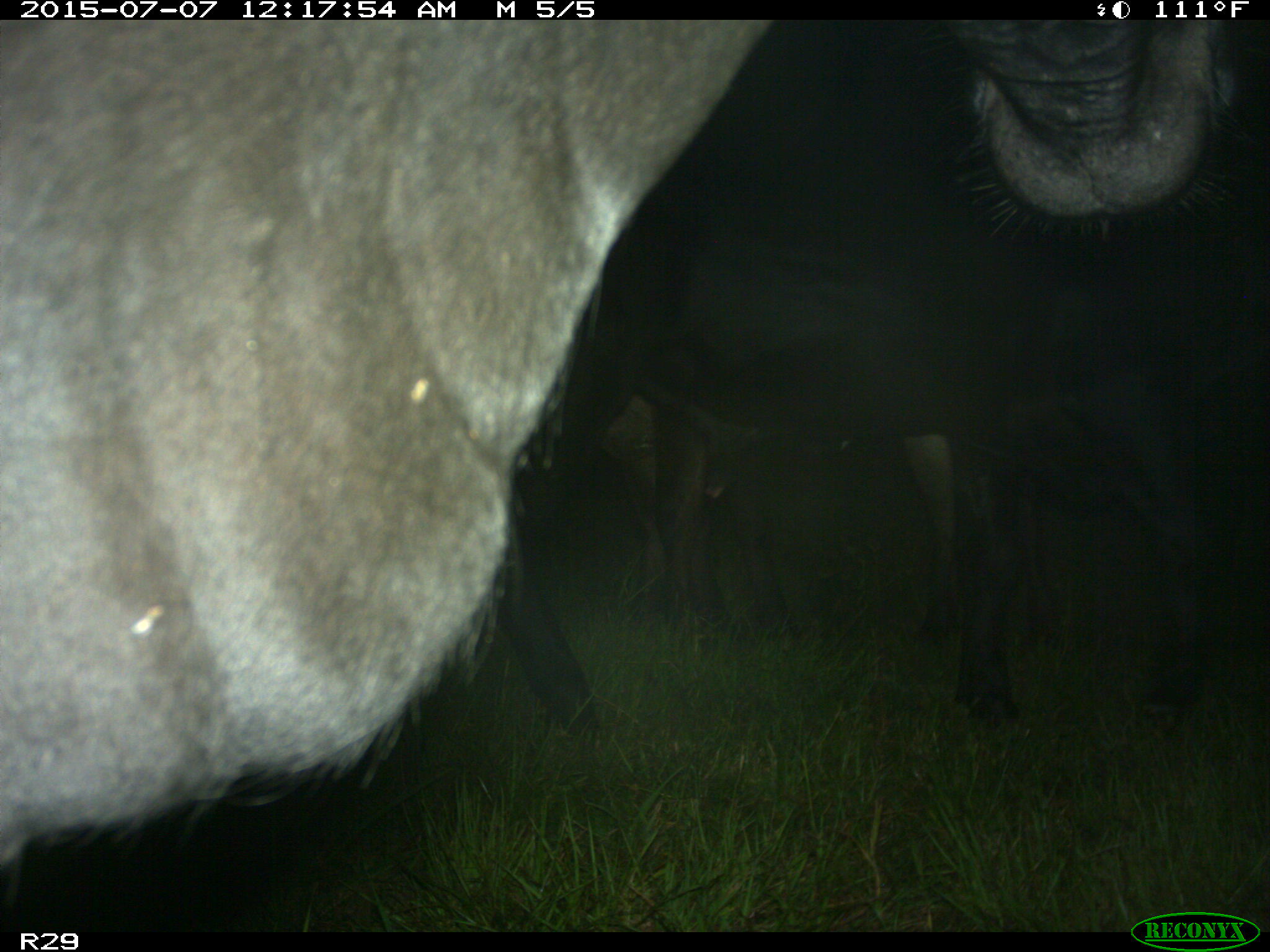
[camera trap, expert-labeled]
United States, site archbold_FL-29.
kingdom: Animalia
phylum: Chordata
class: Mammalia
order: Artiodactyla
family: Bovidae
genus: Bos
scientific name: Bos taurus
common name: domestic cow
Bos taurus (domestic cow).